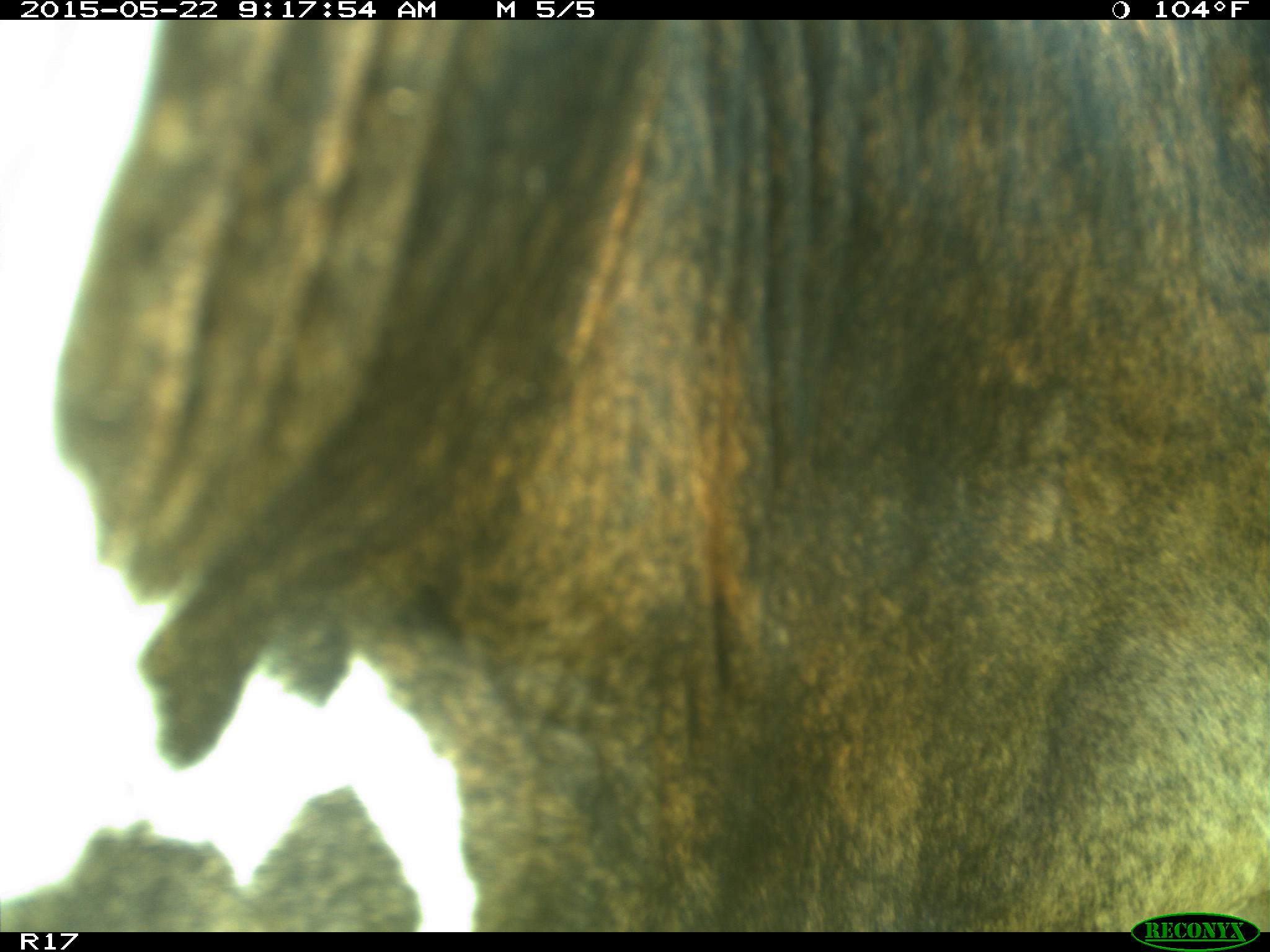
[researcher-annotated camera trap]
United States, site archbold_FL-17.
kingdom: Animalia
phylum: Chordata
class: Mammalia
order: Artiodactyla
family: Bovidae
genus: Bos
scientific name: Bos taurus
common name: domestic cow